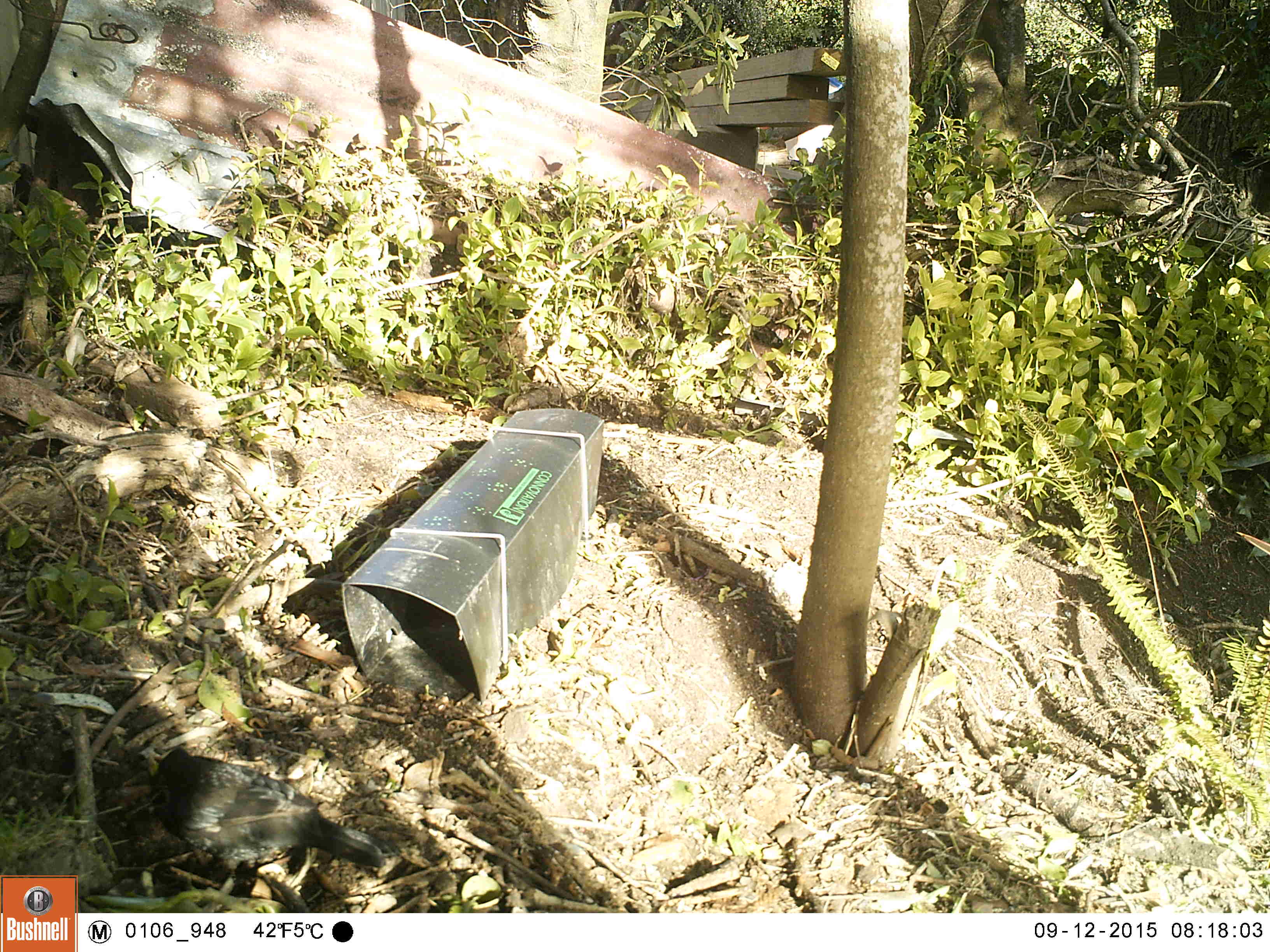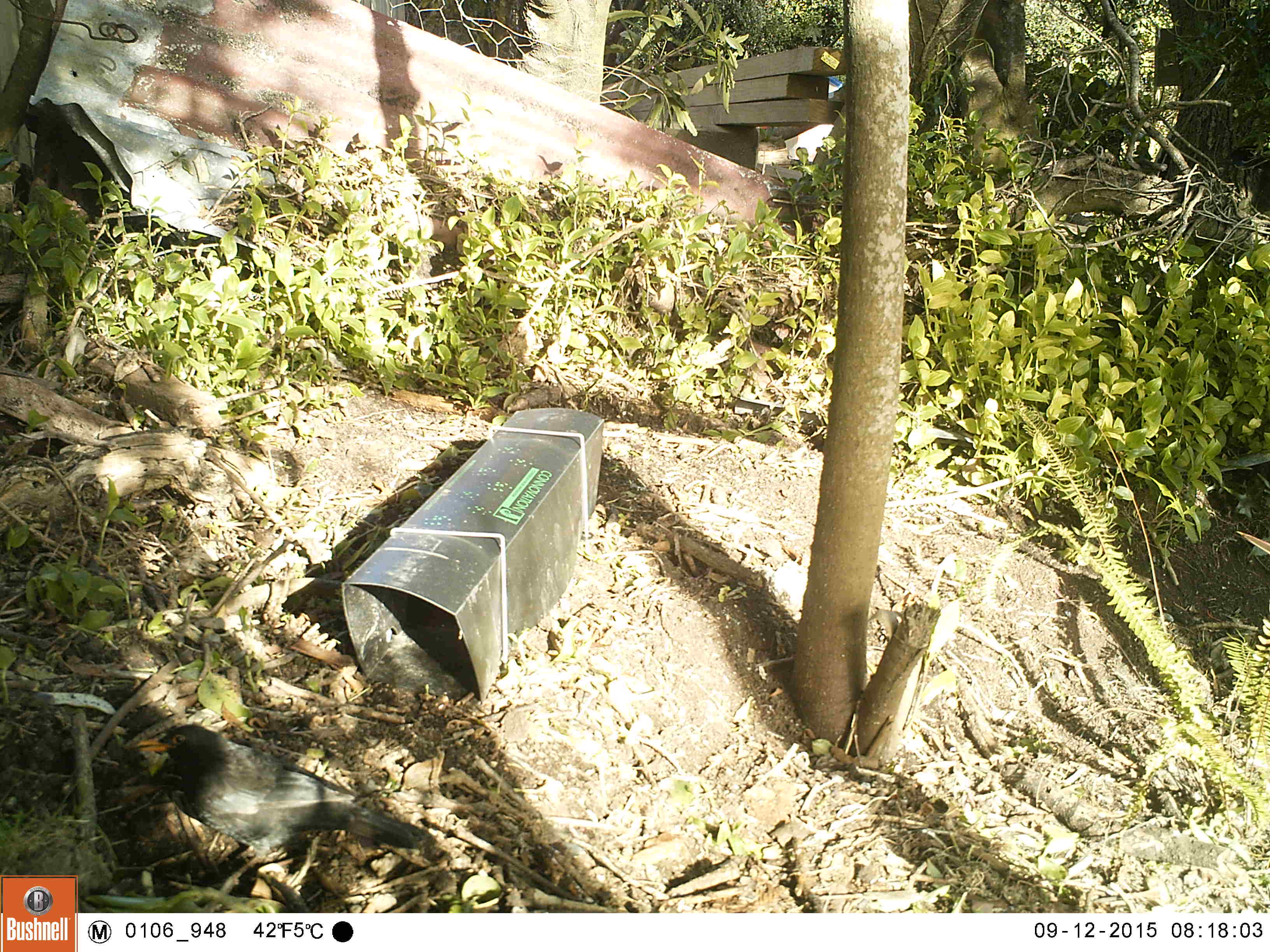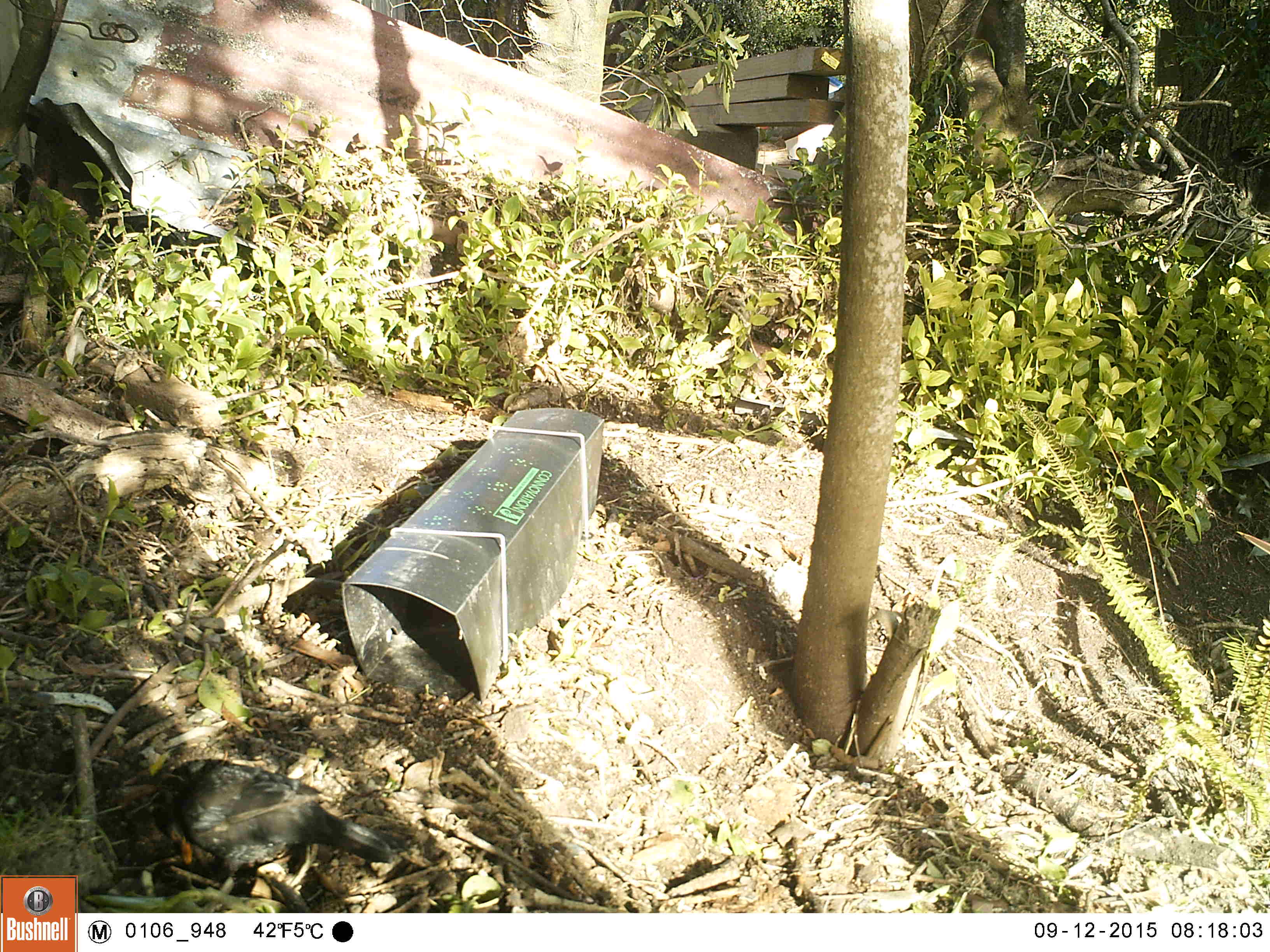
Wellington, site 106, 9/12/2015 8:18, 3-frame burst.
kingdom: Animalia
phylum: Chordata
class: Aves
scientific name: Aves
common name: bird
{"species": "bird (Aves)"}